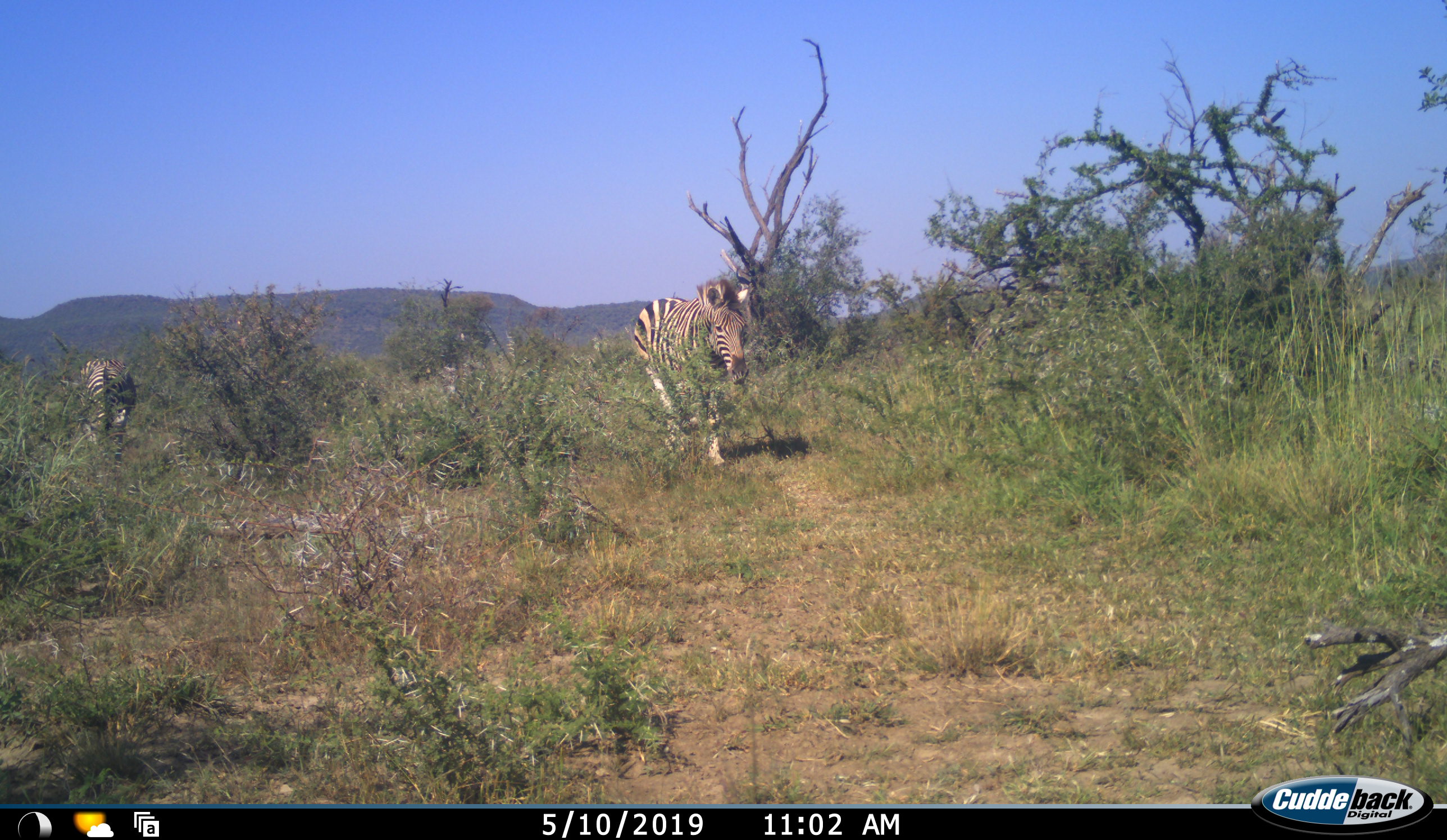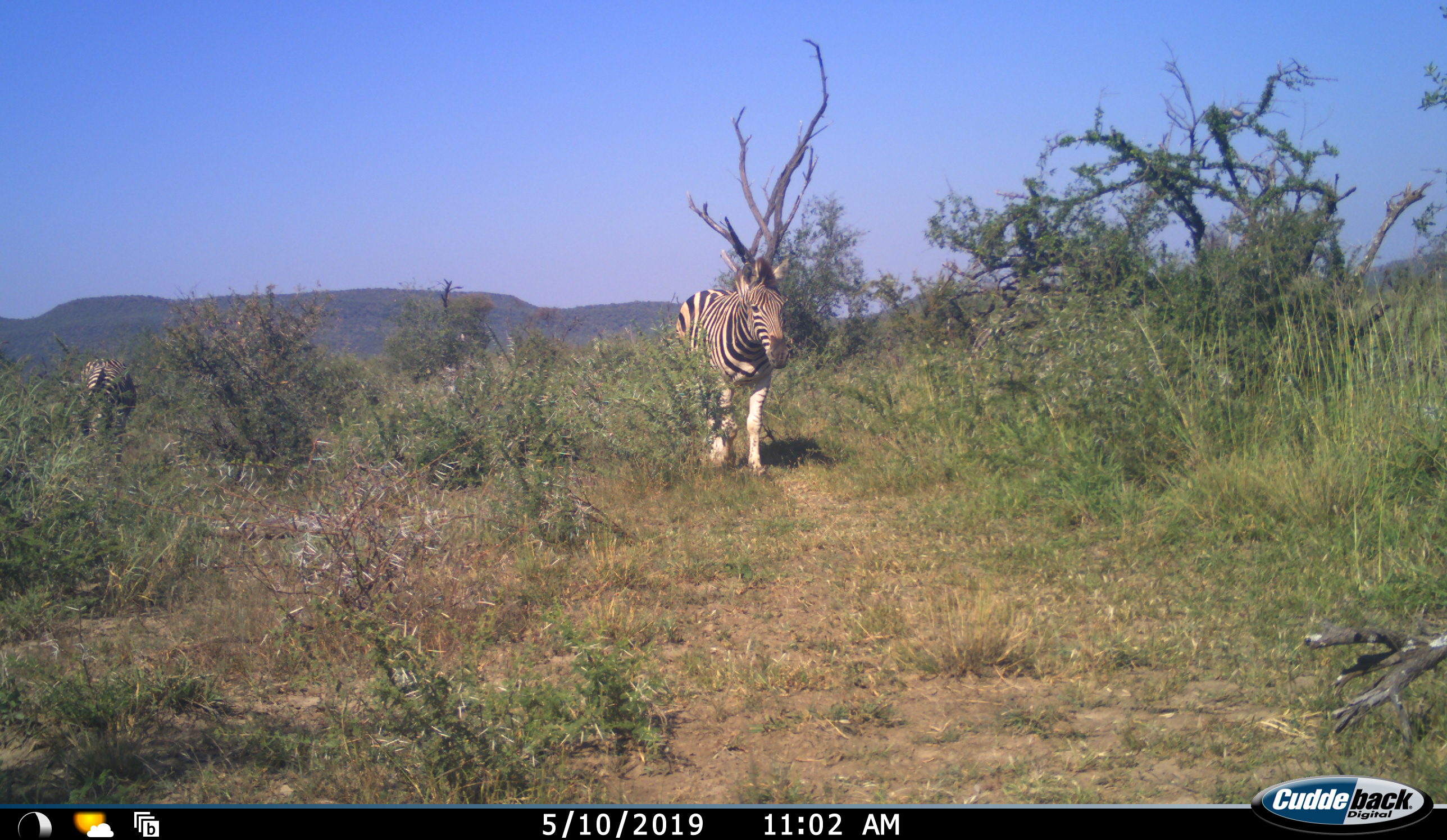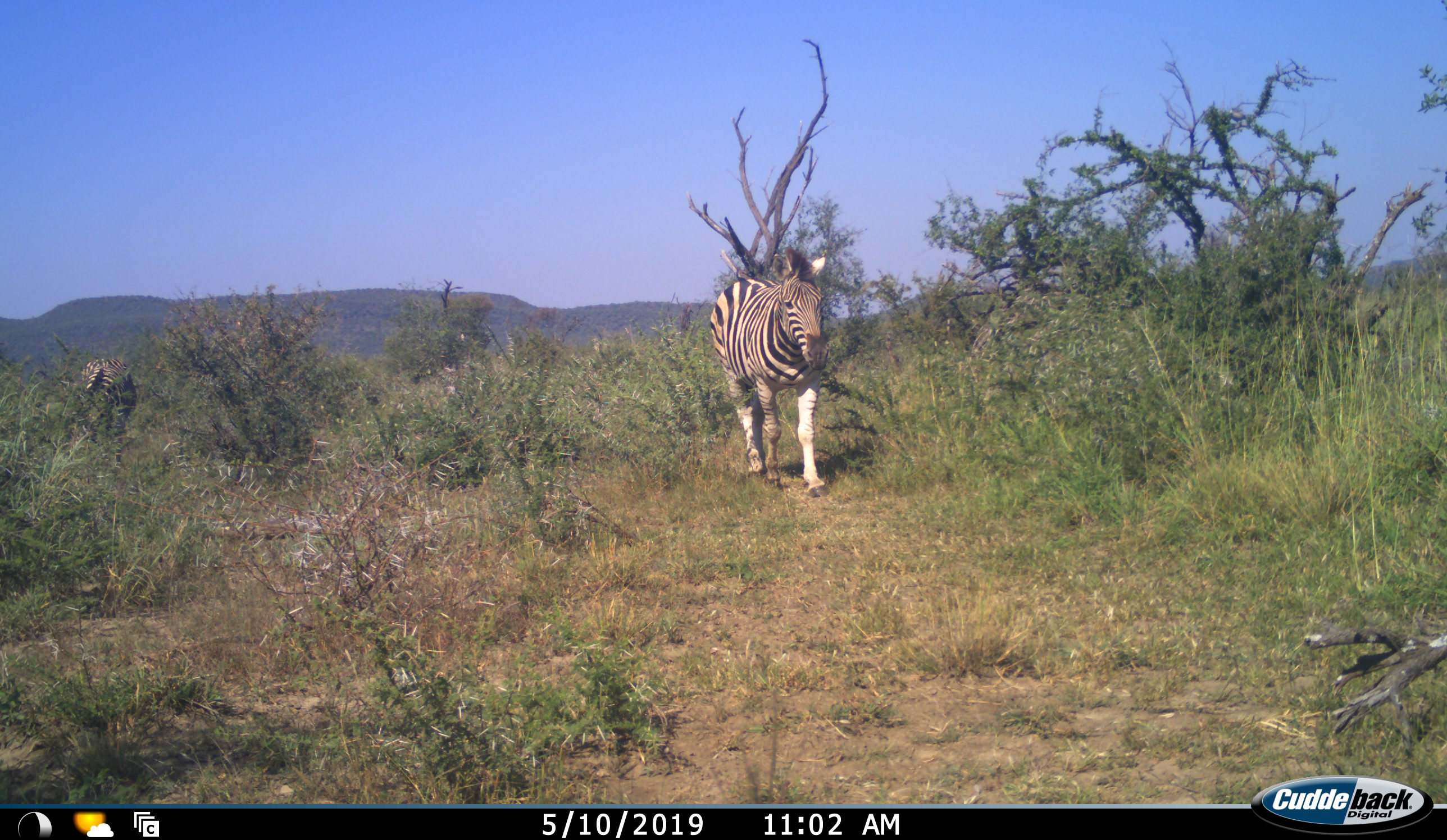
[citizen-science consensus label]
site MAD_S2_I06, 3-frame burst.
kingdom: Animalia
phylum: Chordata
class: Mammalia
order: Perissodactyla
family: Equidae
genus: Equus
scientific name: Equus quagga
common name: plains zebra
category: zebraplains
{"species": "zebraplains (plains zebra) (Equus quagga)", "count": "2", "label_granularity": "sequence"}